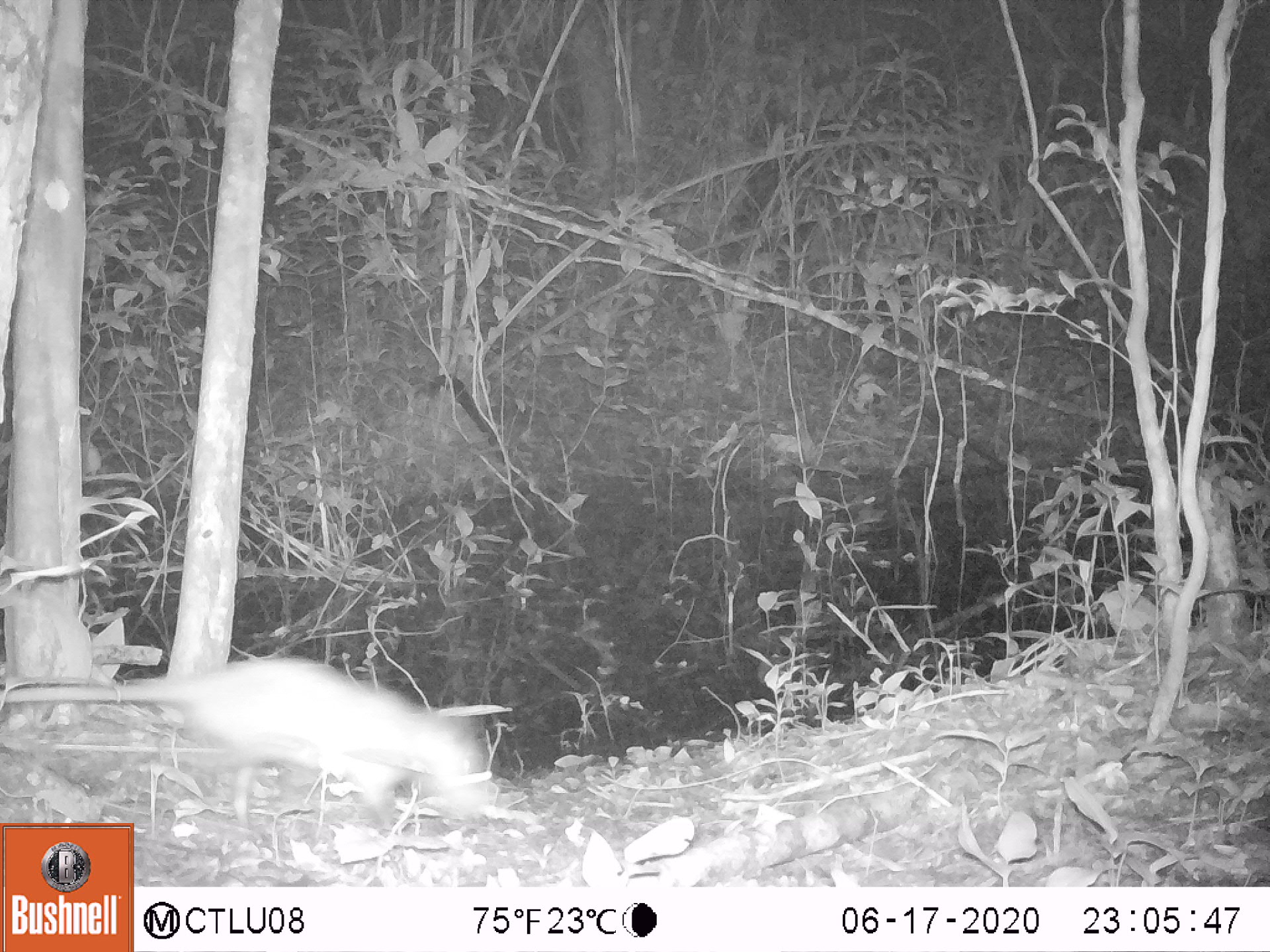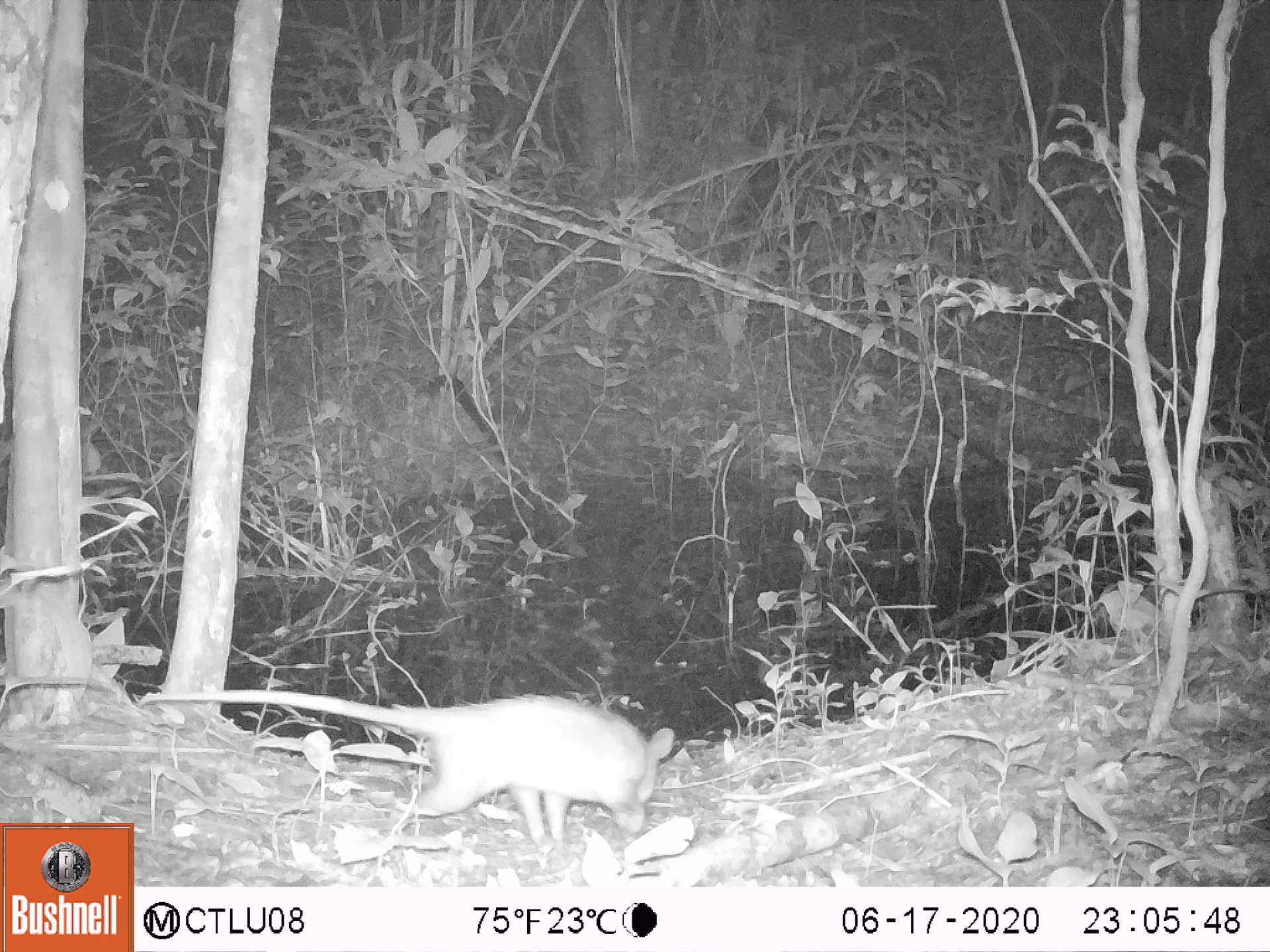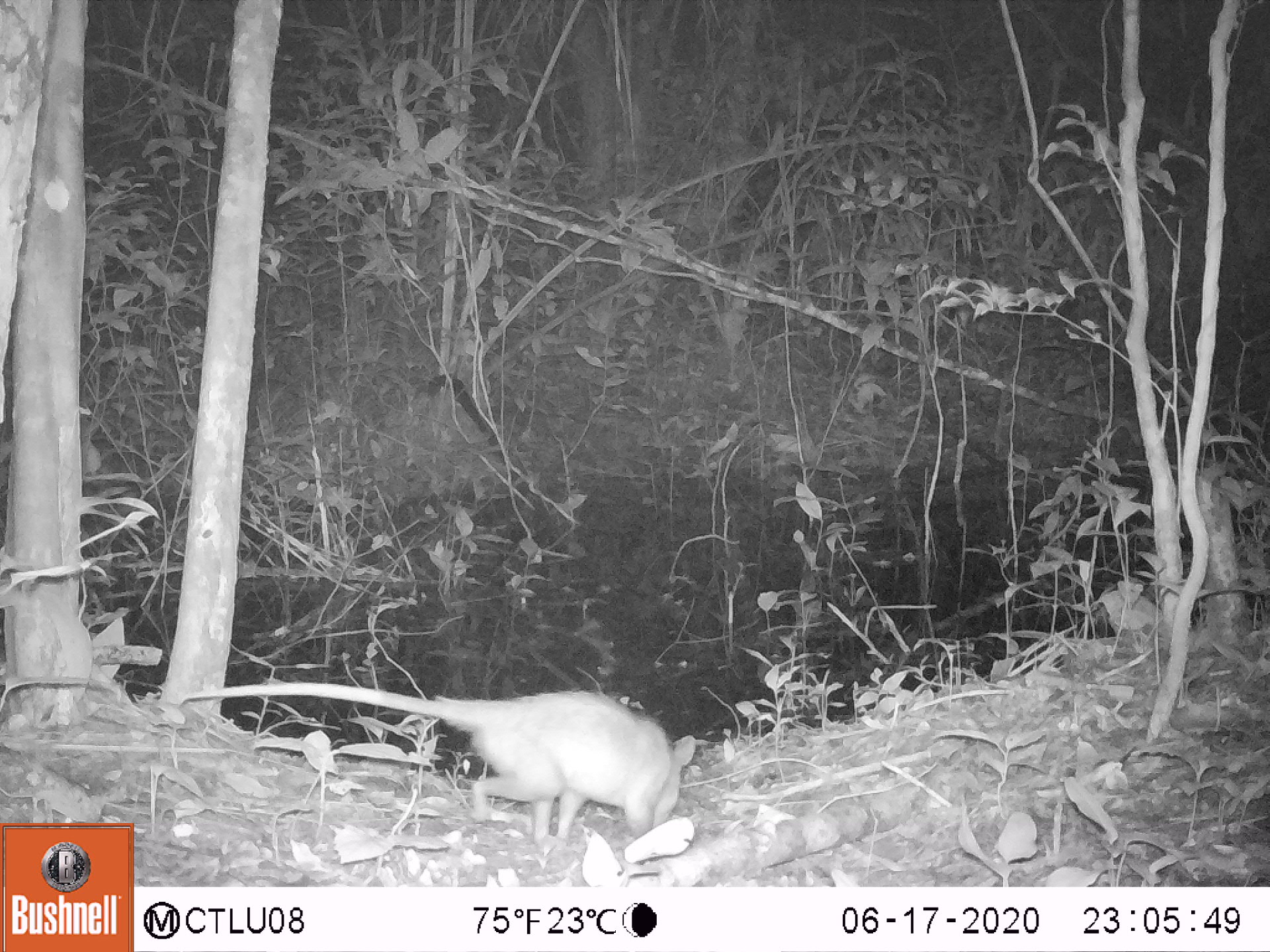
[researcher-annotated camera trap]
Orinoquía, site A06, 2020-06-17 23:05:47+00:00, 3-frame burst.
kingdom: Animalia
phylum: Chordata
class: Mammalia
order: Didelphimorphia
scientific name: Didelphimorphia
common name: possum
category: unknown possum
Unknown possum (possum) (Didelphimorphia).